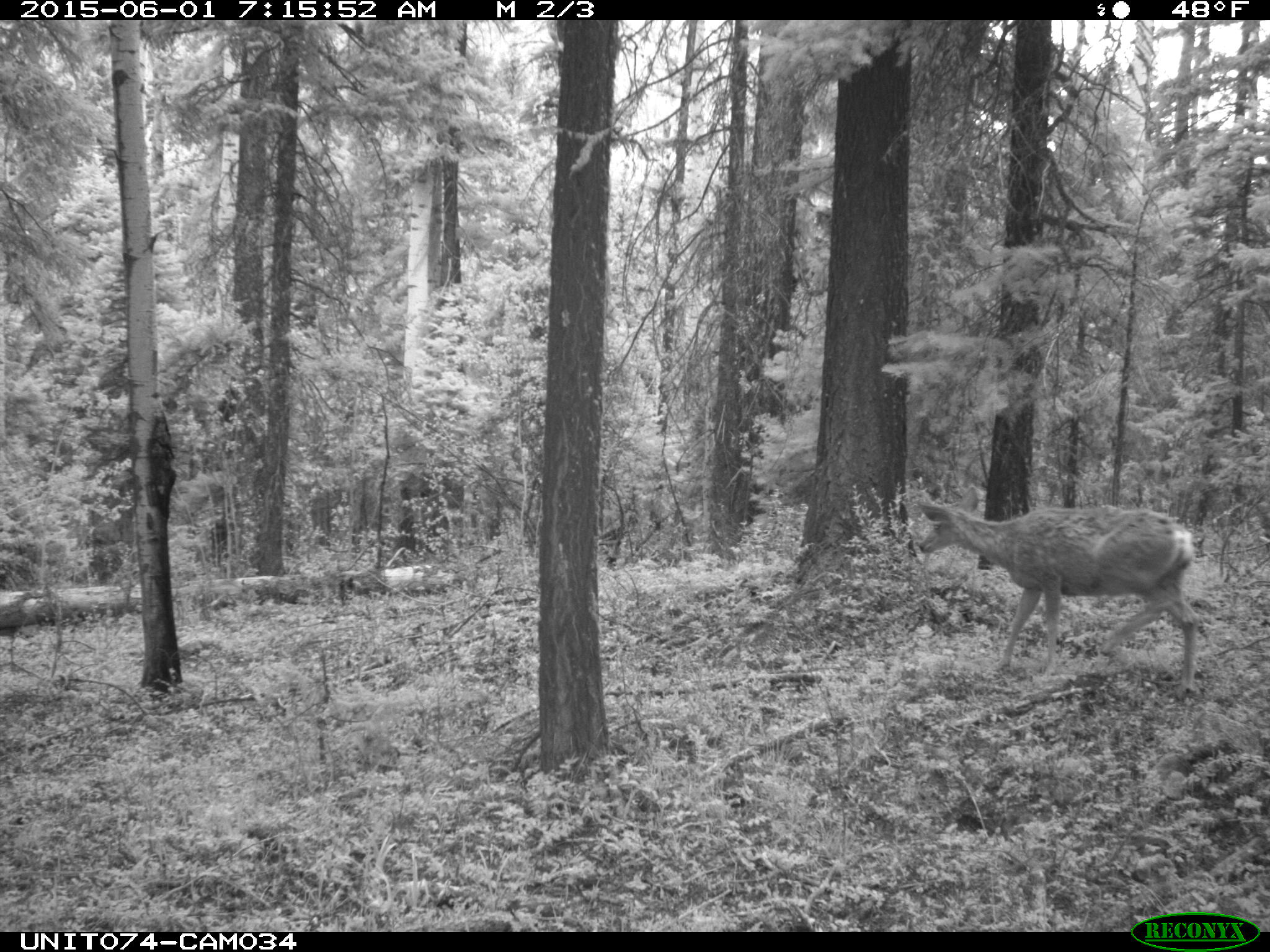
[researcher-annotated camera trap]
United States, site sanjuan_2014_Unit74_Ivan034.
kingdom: Animalia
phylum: Chordata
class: Mammalia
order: Artiodactyla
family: Cervidae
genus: Odocoileus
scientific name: Odocoileus hemionus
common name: mule deer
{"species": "Odocoileus hemionus (mule deer)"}